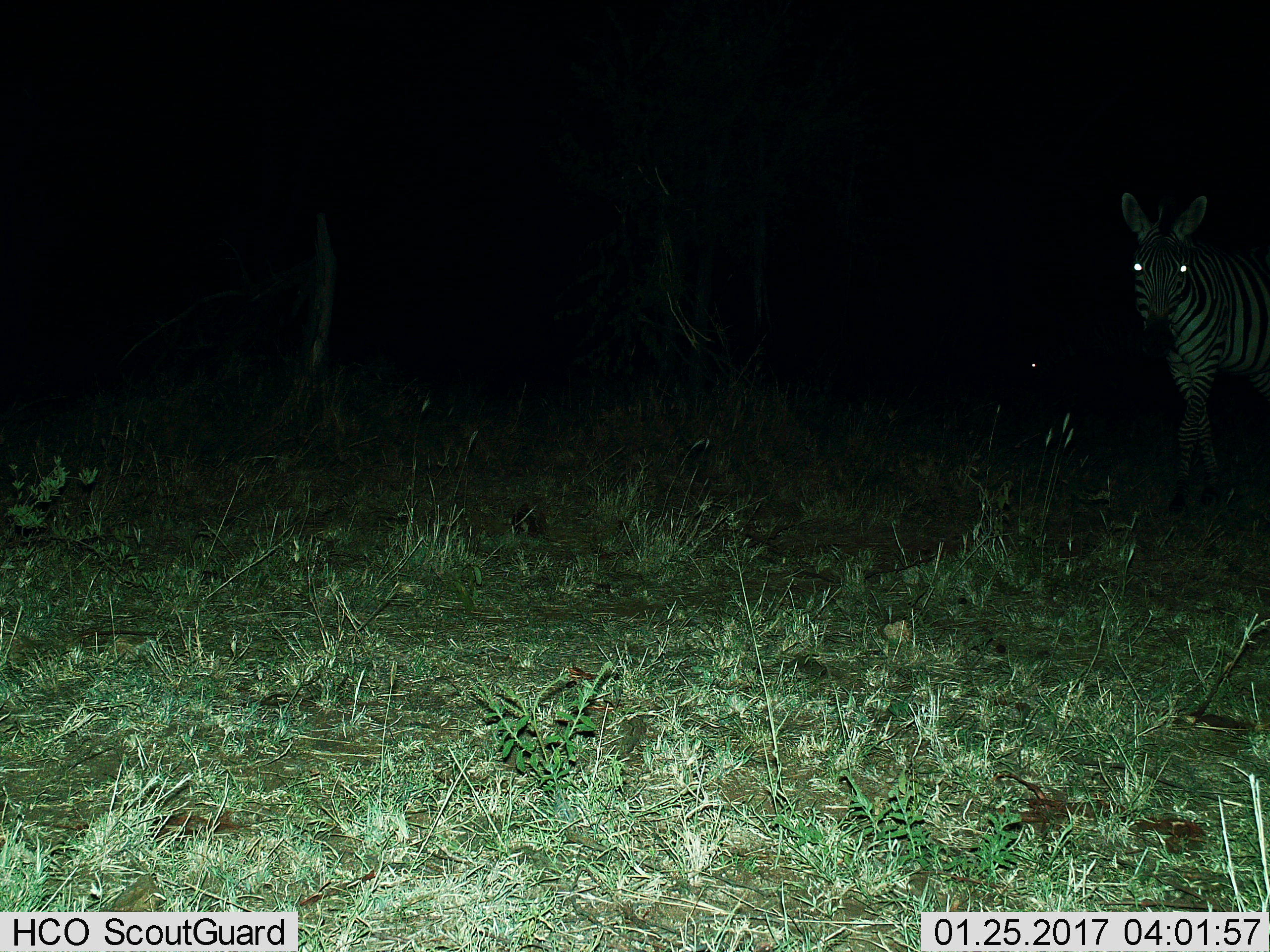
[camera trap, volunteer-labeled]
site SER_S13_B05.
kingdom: Animalia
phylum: Chordata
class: Mammalia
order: Perissodactyla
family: Equidae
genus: Equus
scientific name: Equus quagga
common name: plains zebra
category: zebraplains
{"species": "zebraplains (plains zebra) (Equus quagga)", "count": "1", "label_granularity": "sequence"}